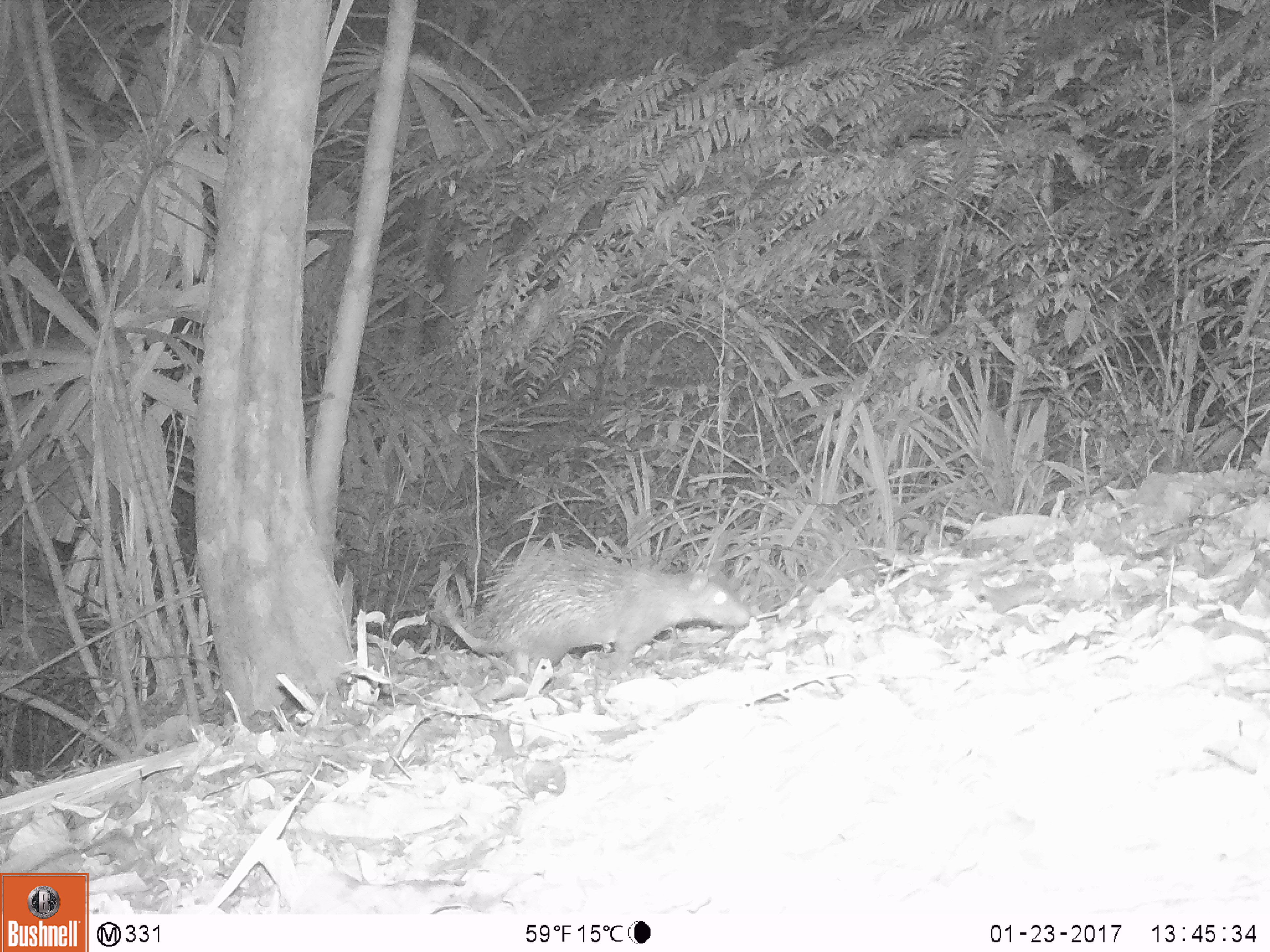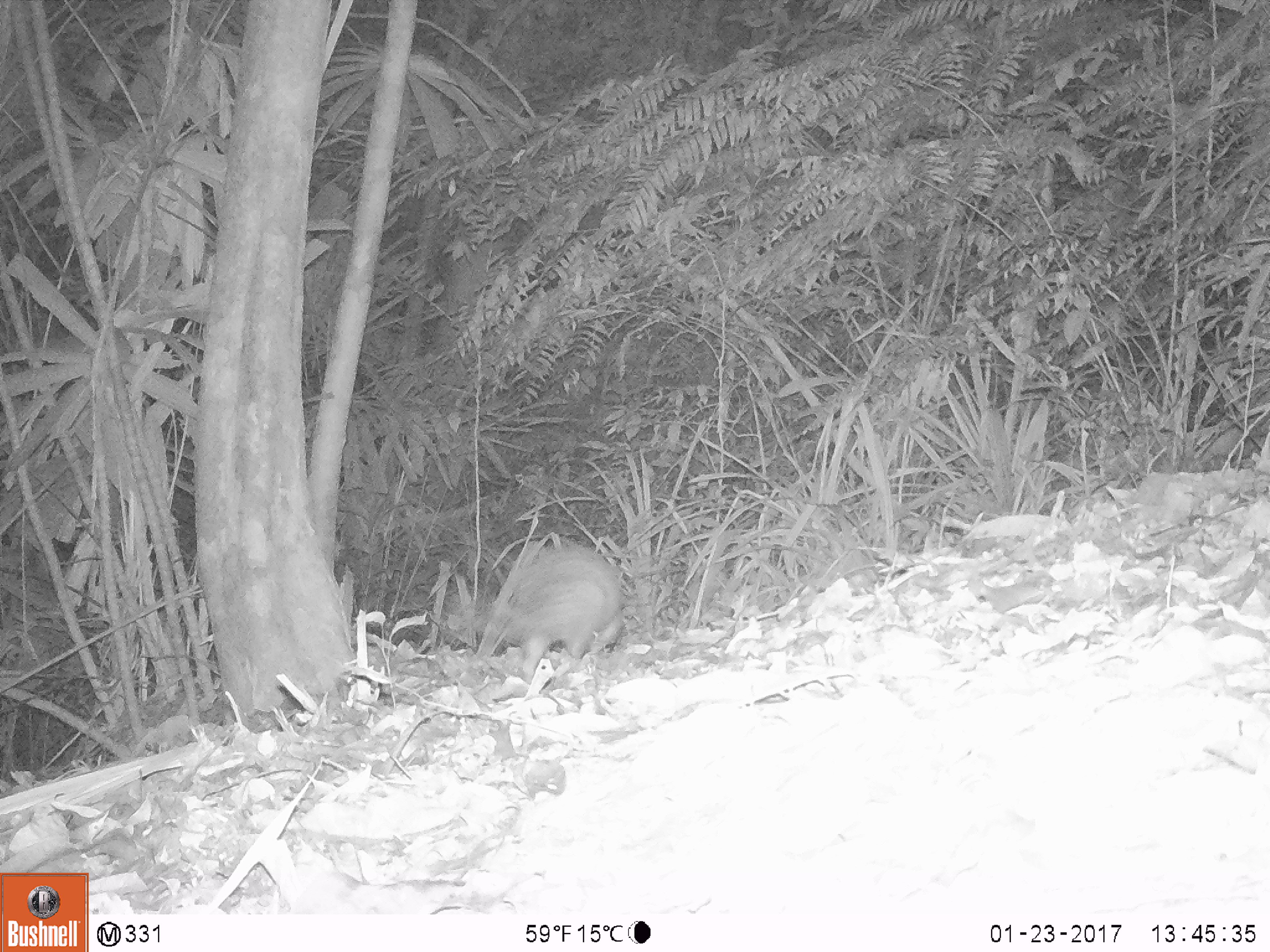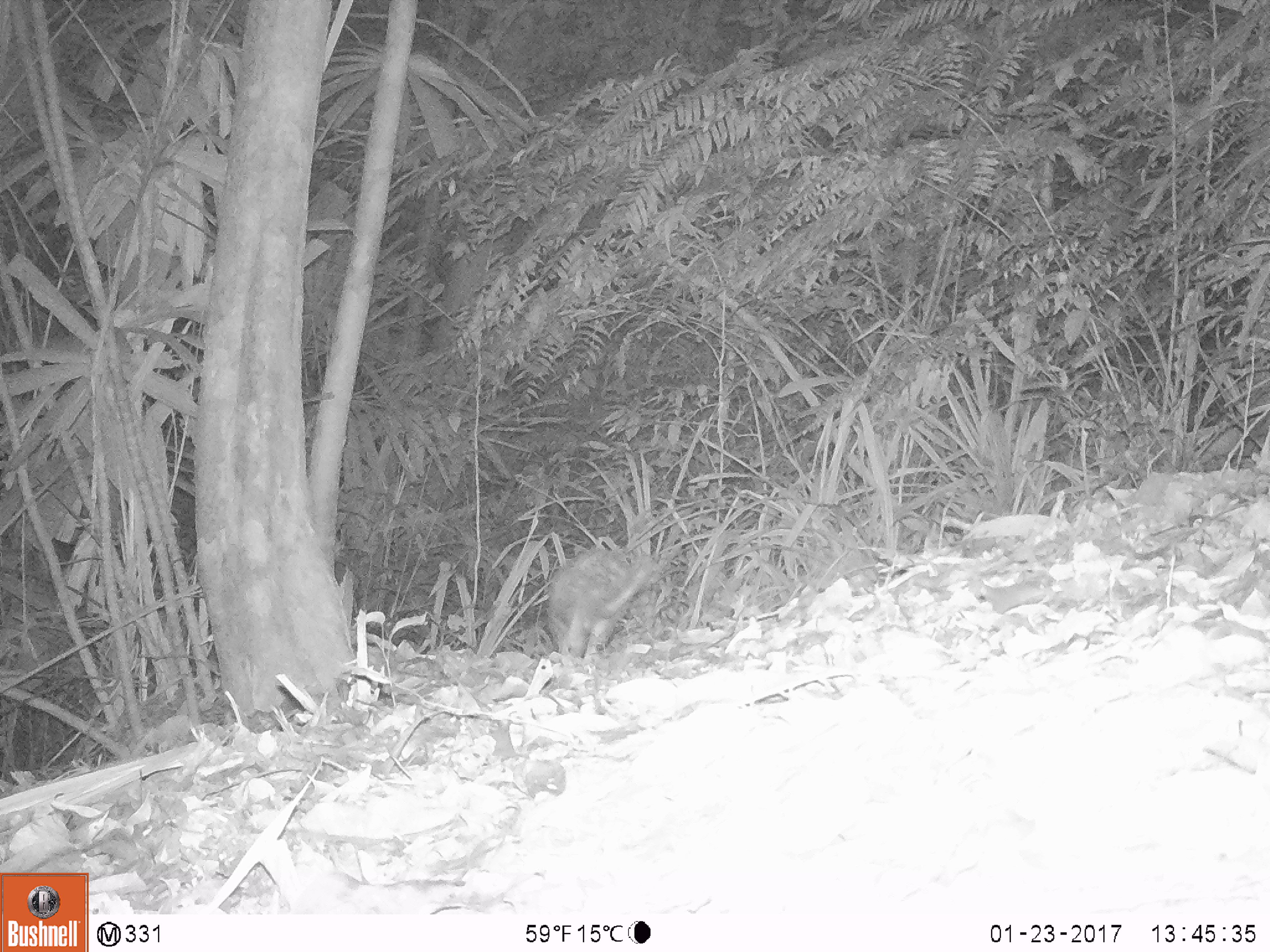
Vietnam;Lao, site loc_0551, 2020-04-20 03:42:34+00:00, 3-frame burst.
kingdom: Animalia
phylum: Chordata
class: Mammalia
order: Rodentia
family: Hystricidae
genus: Atherurus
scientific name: Atherurus macrourus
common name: asiatic brush-tailed porcupine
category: asiatic brush tailed porcupine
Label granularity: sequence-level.